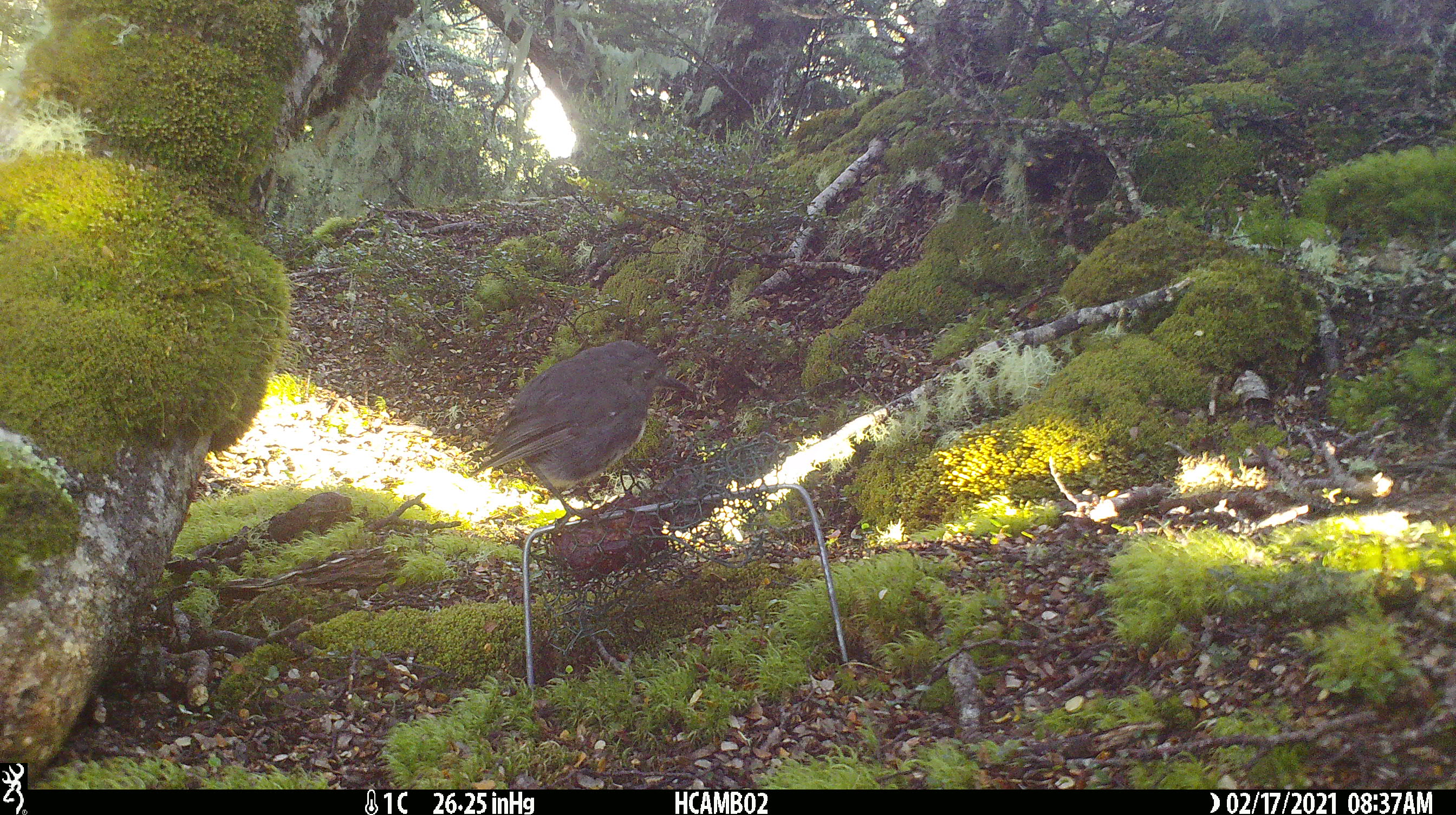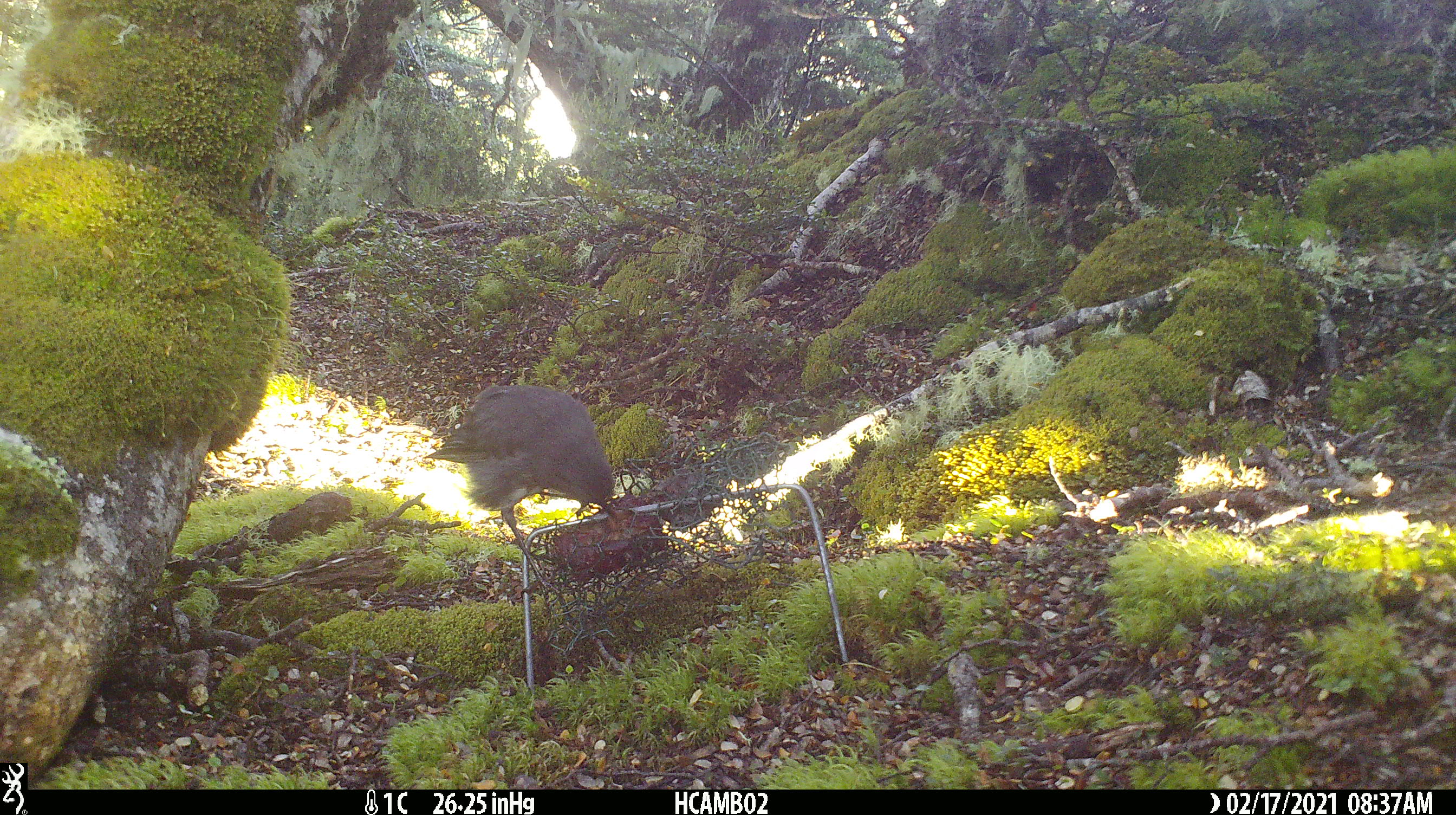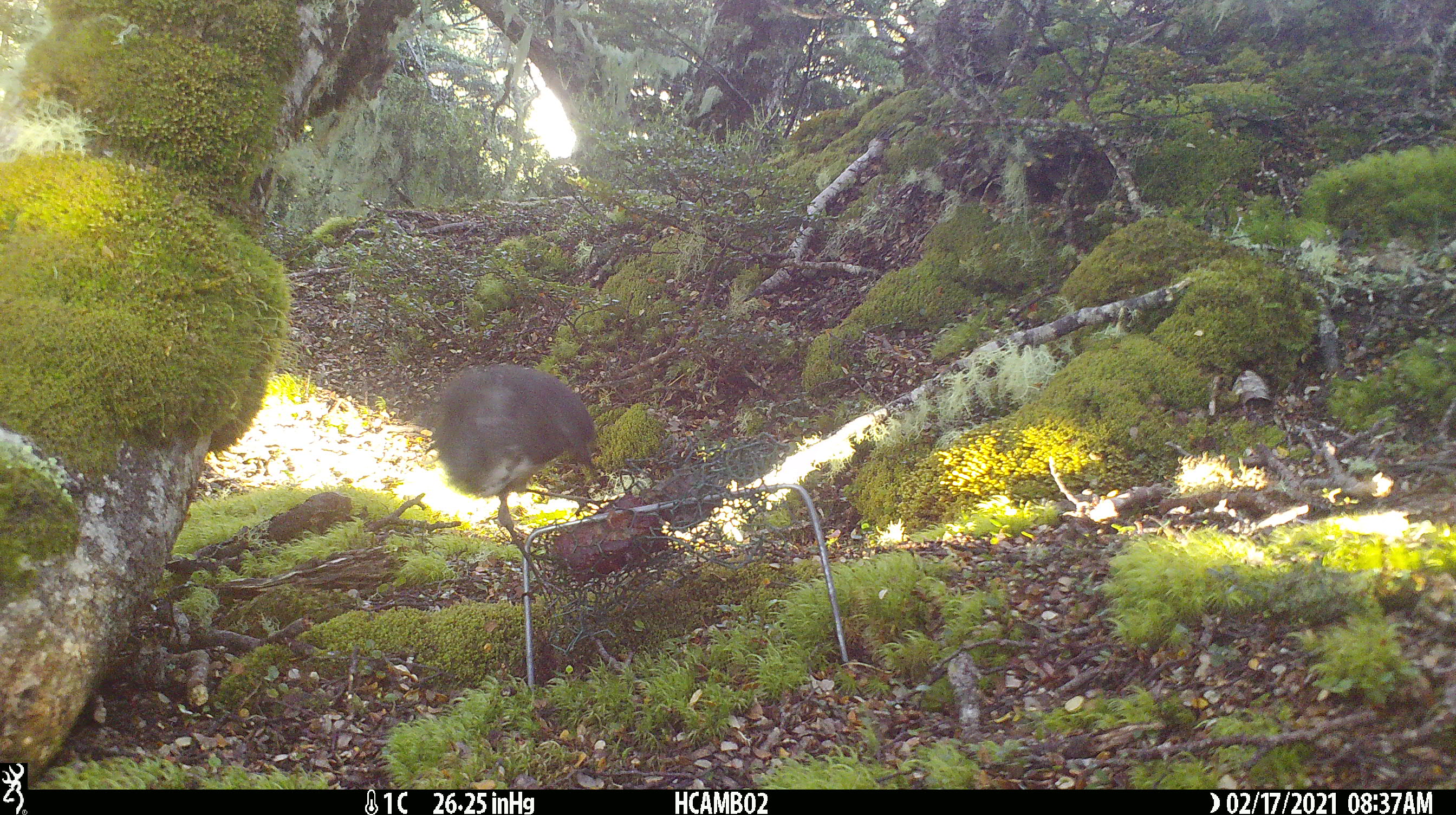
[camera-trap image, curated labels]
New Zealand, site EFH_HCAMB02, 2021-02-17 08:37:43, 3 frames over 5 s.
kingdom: Animalia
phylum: Chordata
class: Aves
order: Passeriformes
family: Petroicidae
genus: Petroica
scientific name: Petroica australis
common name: new zealand robin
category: robin